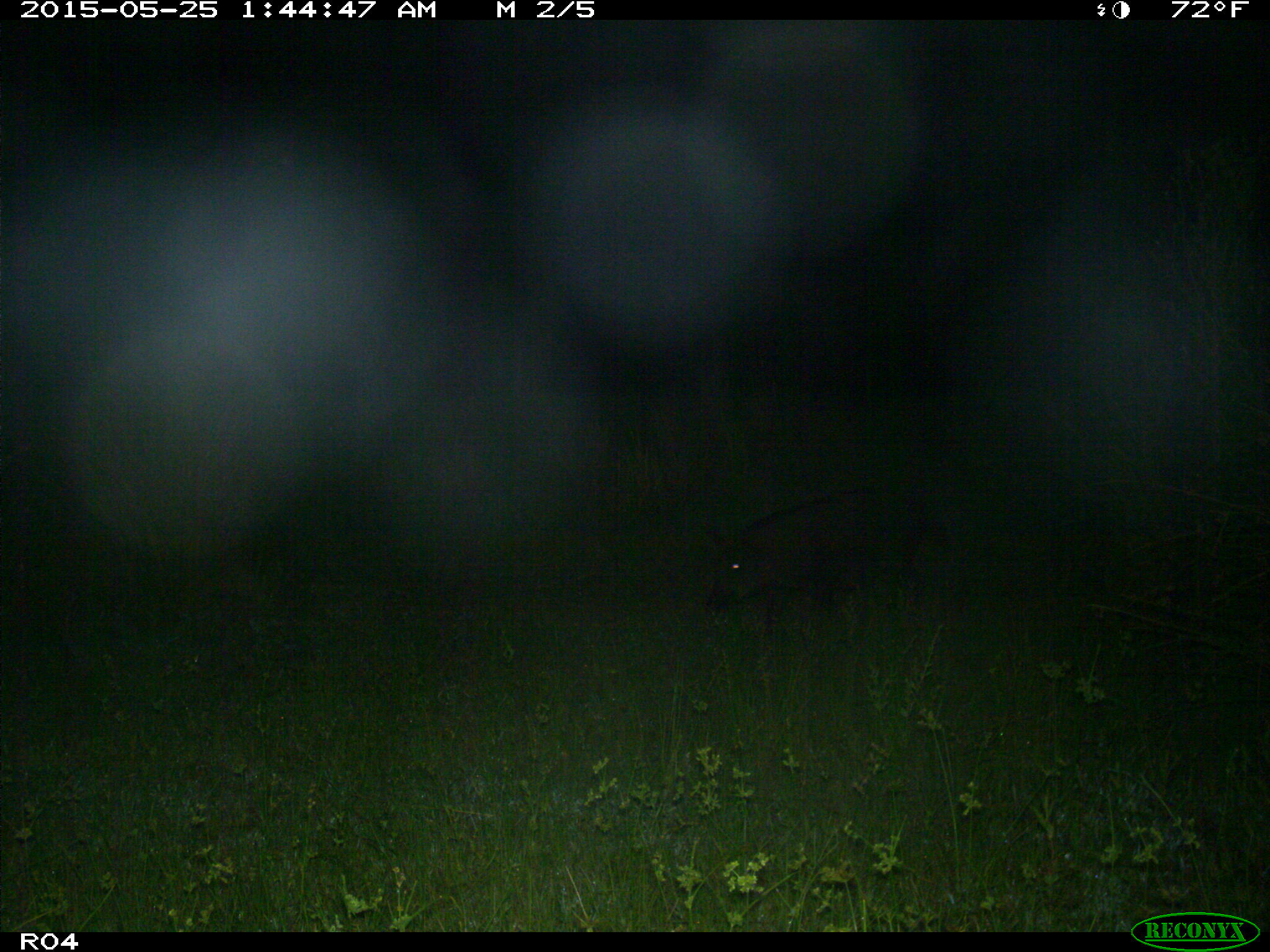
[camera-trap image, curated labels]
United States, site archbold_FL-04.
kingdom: Animalia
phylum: Chordata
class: Mammalia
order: Artiodactyla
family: Suidae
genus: Sus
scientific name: Sus scrofa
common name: wild boar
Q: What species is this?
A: Sus scrofa (wild boar).